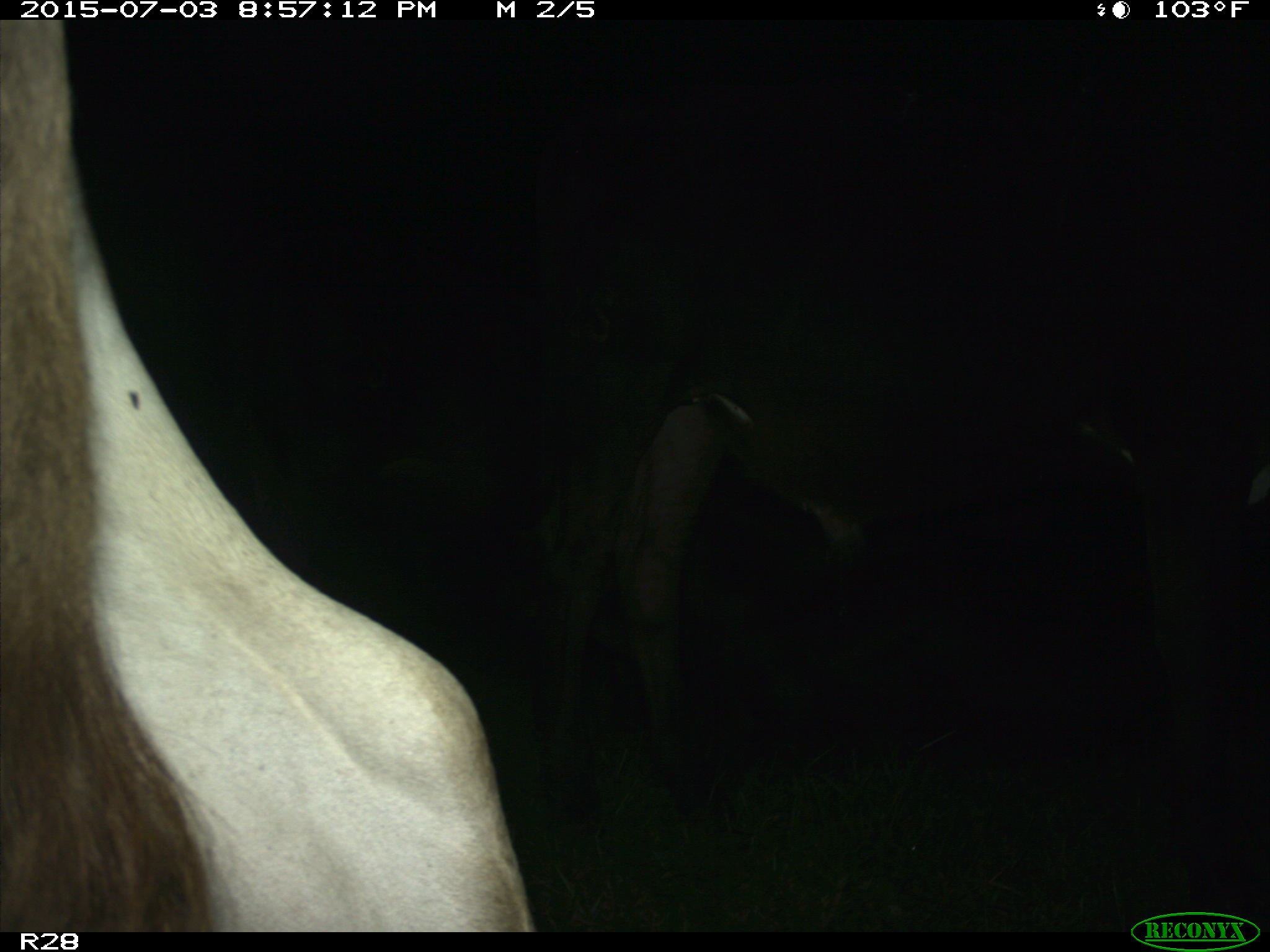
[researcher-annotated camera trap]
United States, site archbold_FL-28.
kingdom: Animalia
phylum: Chordata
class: Mammalia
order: Artiodactyla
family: Bovidae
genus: Bos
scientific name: Bos taurus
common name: domestic cow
Bos taurus (domestic cow).